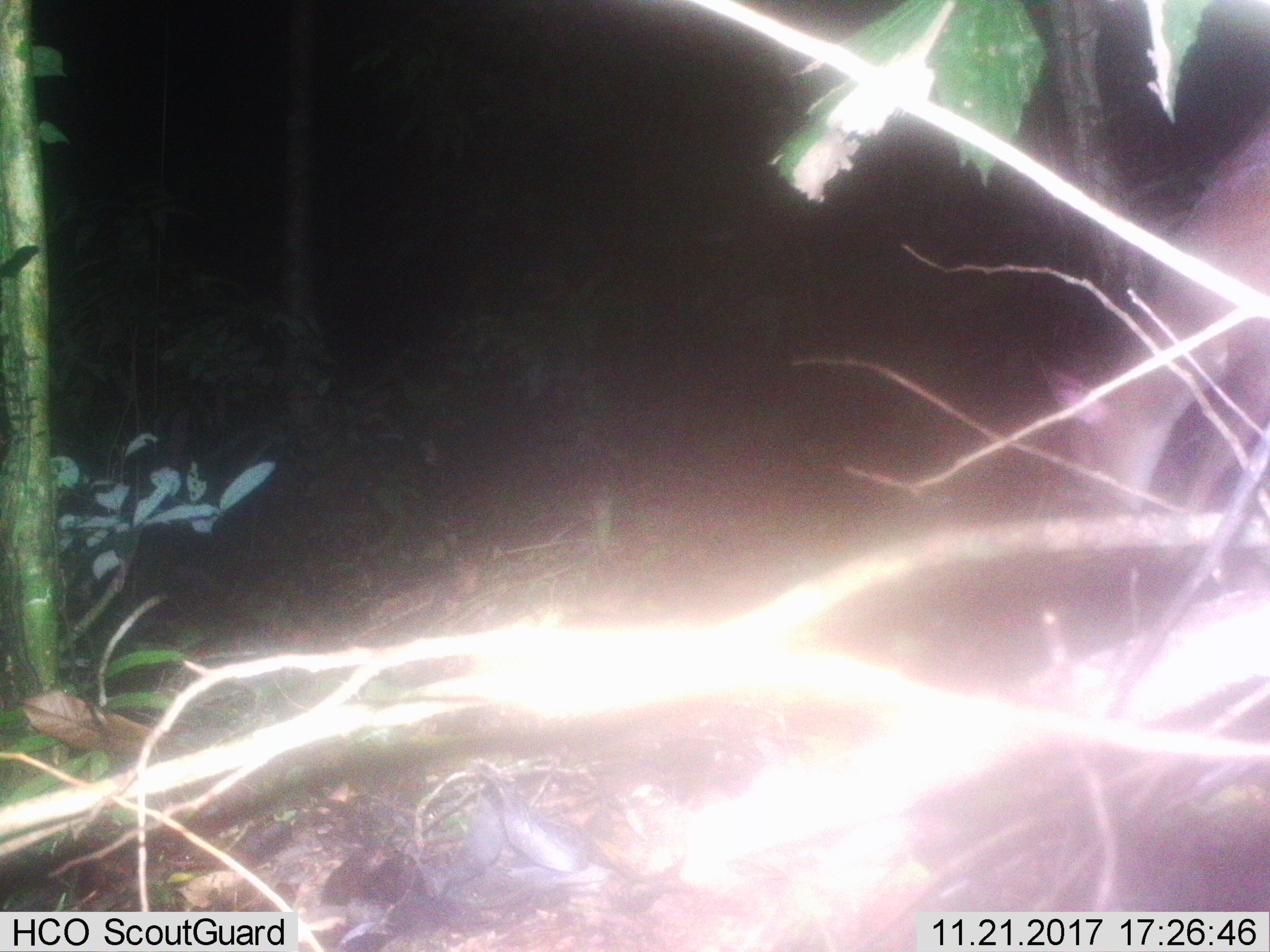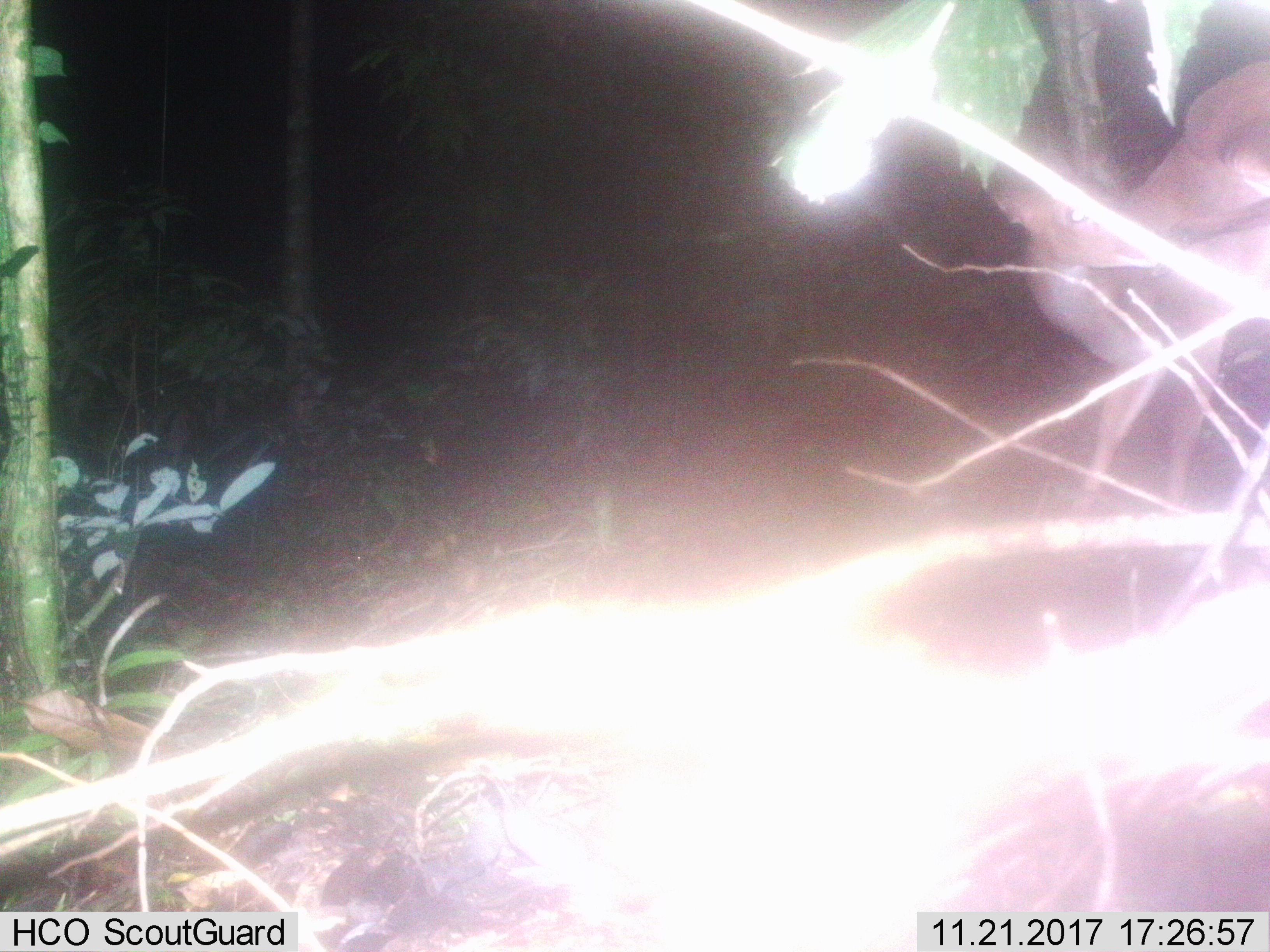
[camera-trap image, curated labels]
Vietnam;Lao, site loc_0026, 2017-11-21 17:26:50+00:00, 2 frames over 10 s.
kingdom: Animalia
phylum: Chordata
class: Mammalia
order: Artiodactyla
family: Cervidae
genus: Muntiacus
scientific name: Muntiacus vuquangensis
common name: large-antlered muntjac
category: large antlered muntjac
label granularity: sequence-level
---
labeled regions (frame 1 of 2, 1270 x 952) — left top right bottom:
large antlered muntjac: 1038 103 1269 570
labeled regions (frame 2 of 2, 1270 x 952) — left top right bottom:
large antlered muntjac: 985 58 1269 512